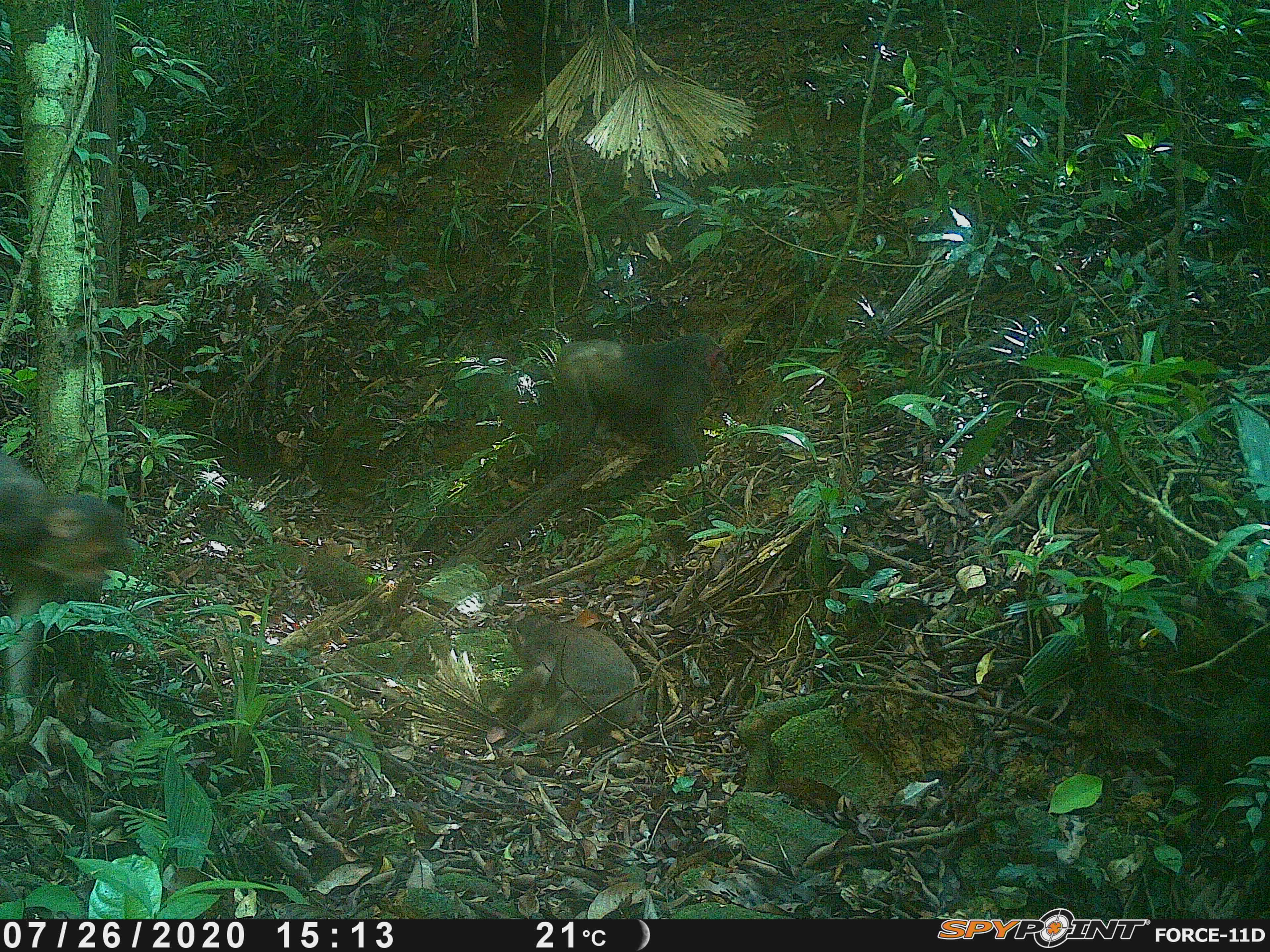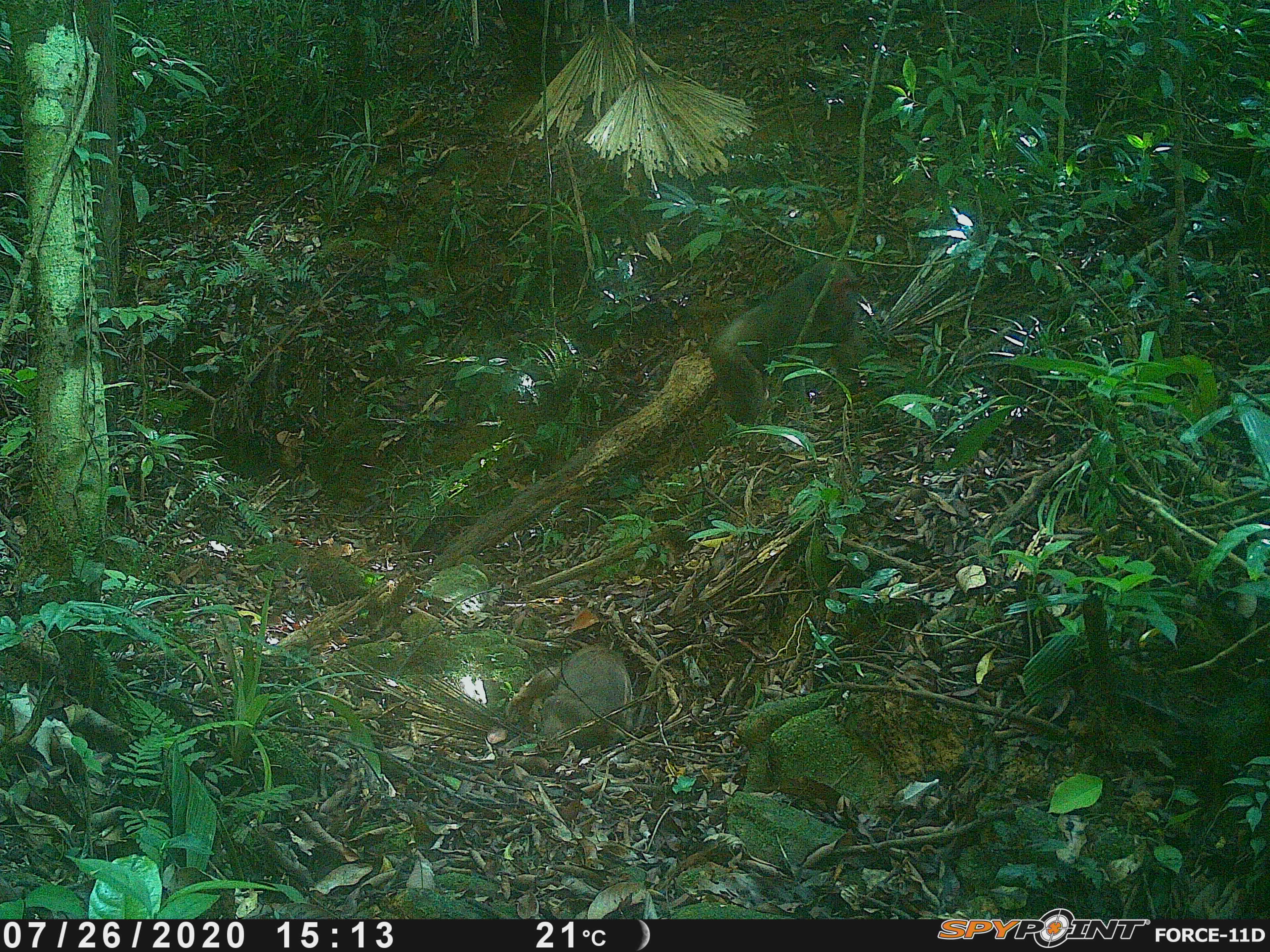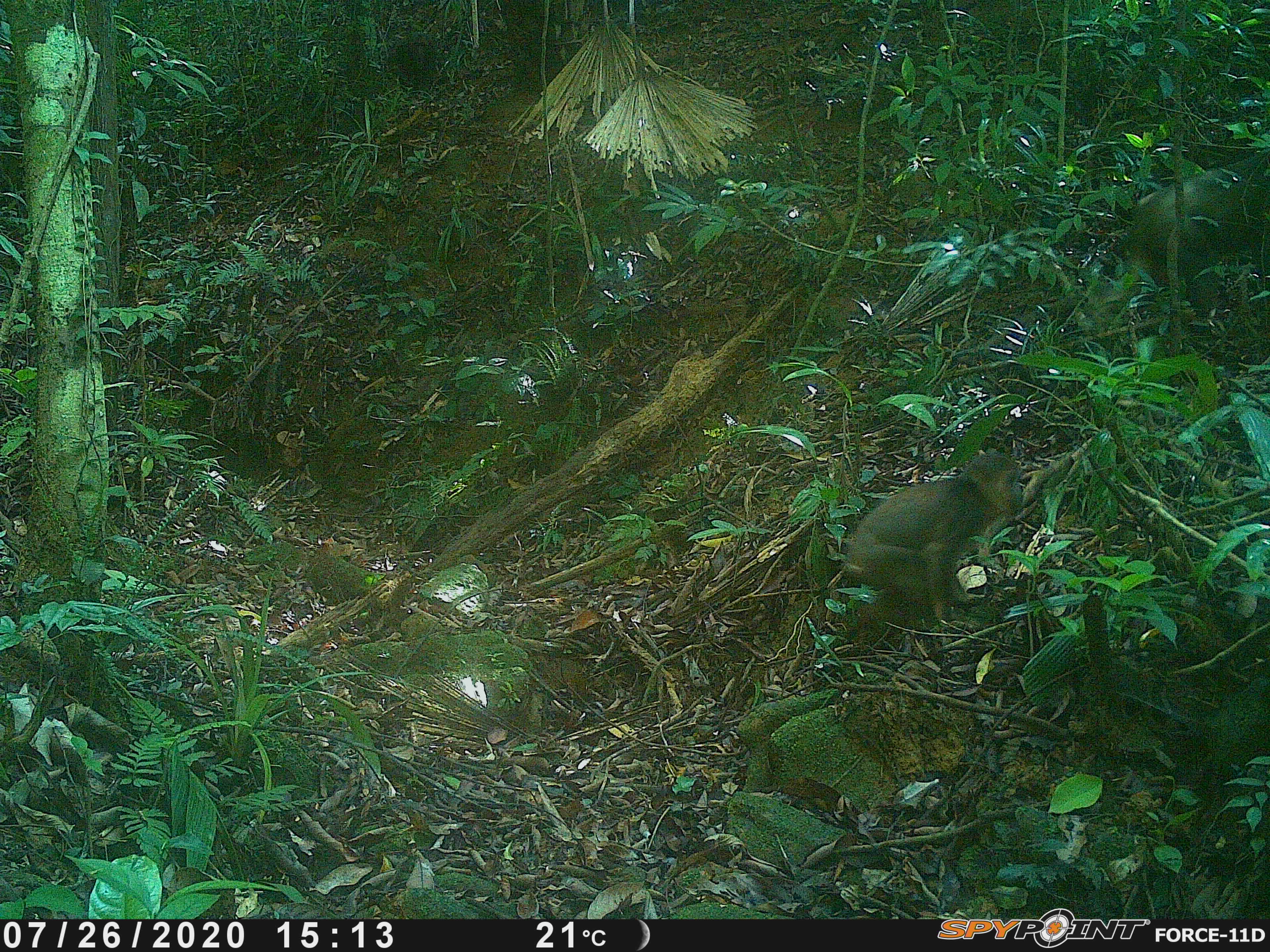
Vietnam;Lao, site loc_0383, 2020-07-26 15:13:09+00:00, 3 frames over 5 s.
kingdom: Animalia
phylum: Chordata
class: Mammalia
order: Primates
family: Cercopithecidae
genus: Macaca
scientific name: Macaca arctoides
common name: stump-tailed macaque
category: stump tailed macaque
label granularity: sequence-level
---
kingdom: Animalia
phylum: Chordata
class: Mammalia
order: Primates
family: Cercopithecidae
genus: Macaca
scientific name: Macaca nemestrina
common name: pig-tailed macaque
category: pig tailed macaque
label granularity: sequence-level